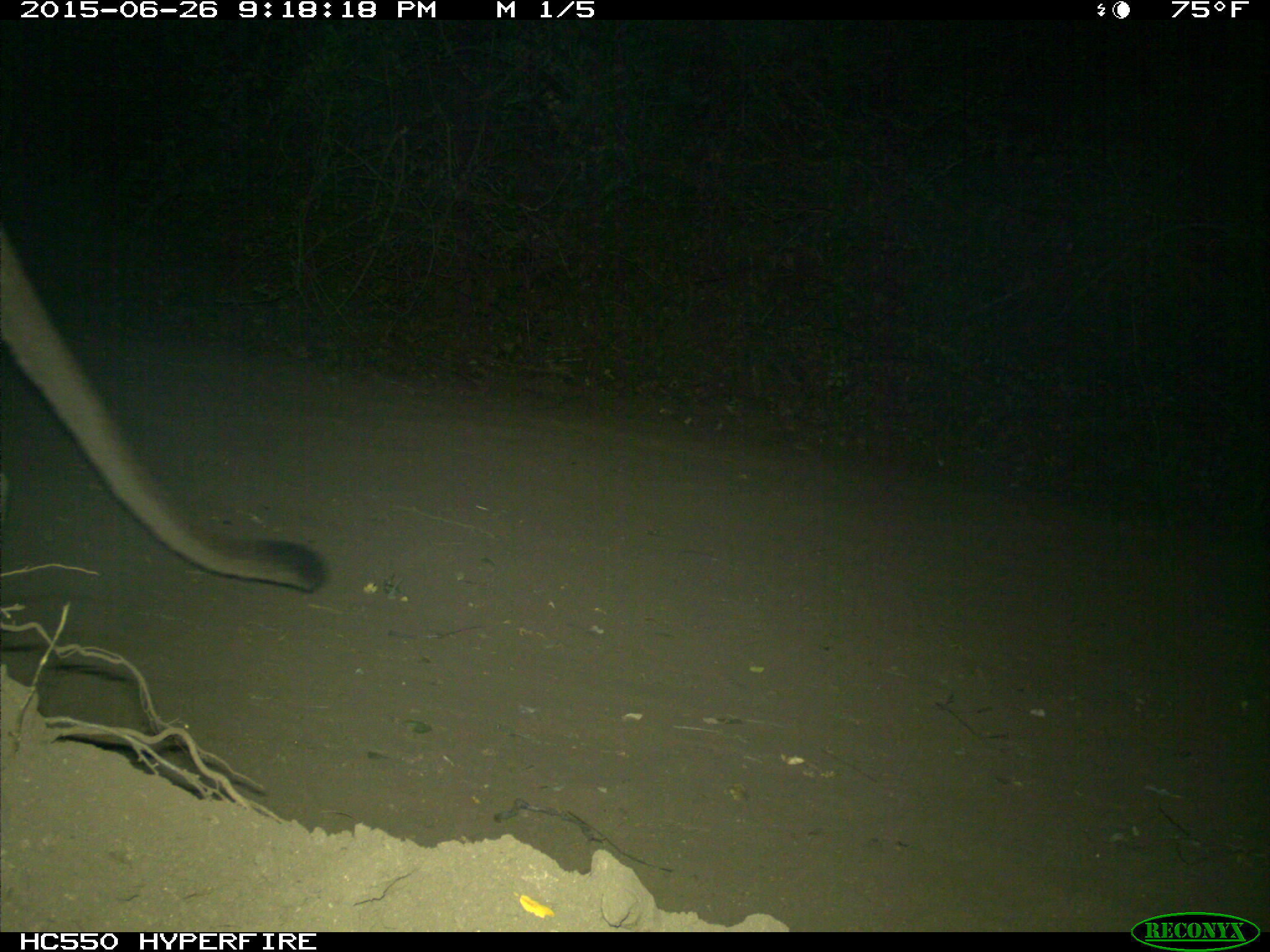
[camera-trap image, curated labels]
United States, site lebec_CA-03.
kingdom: Animalia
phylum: Chordata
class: Mammalia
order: Carnivora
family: Felidae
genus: Puma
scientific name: Puma concolor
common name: mountain lion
Puma concolor (mountain lion).